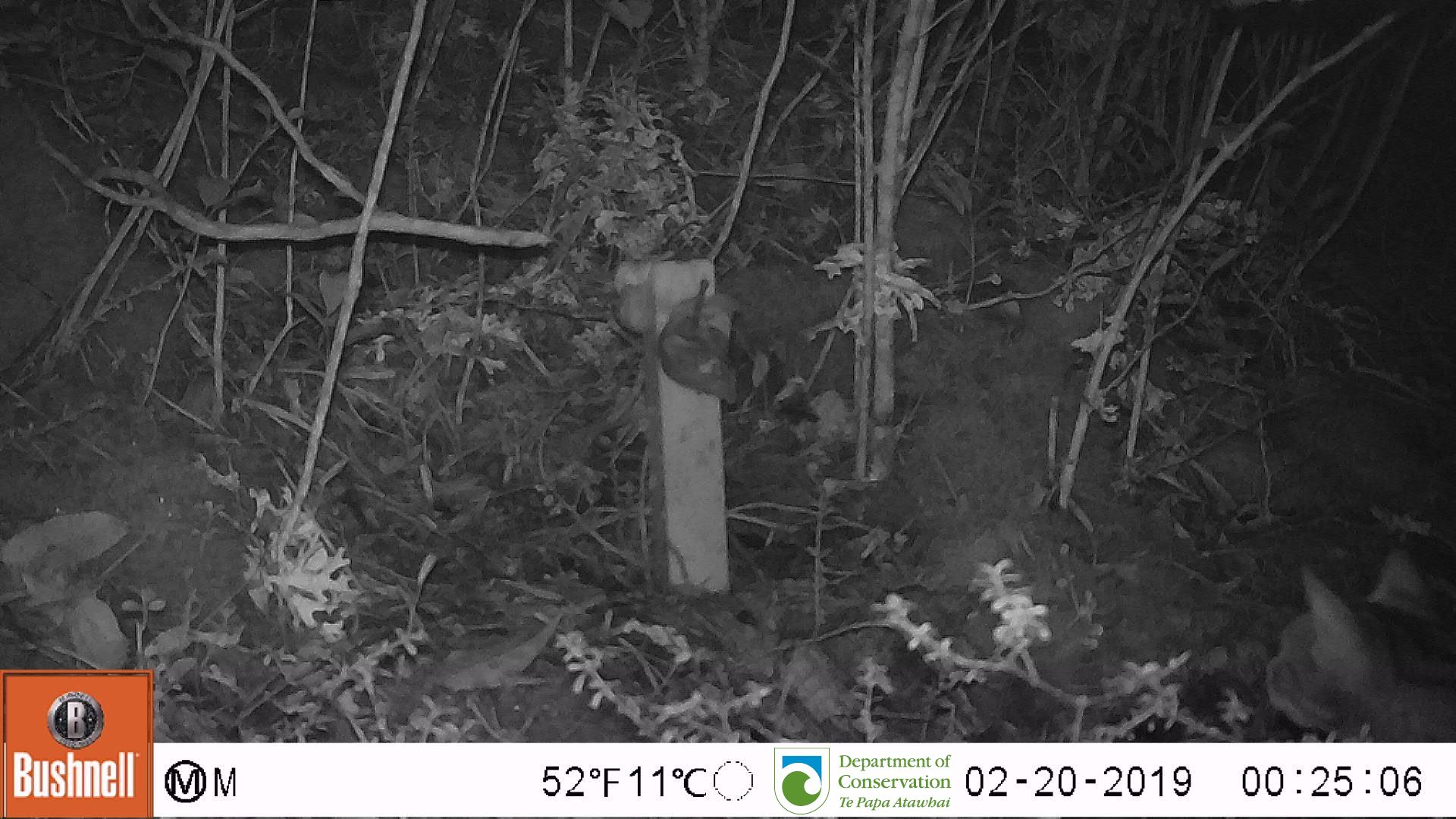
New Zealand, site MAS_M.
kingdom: Animalia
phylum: Chordata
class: Mammalia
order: Carnivora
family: Felidae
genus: Felis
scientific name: Felis catus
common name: domestic cat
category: cat